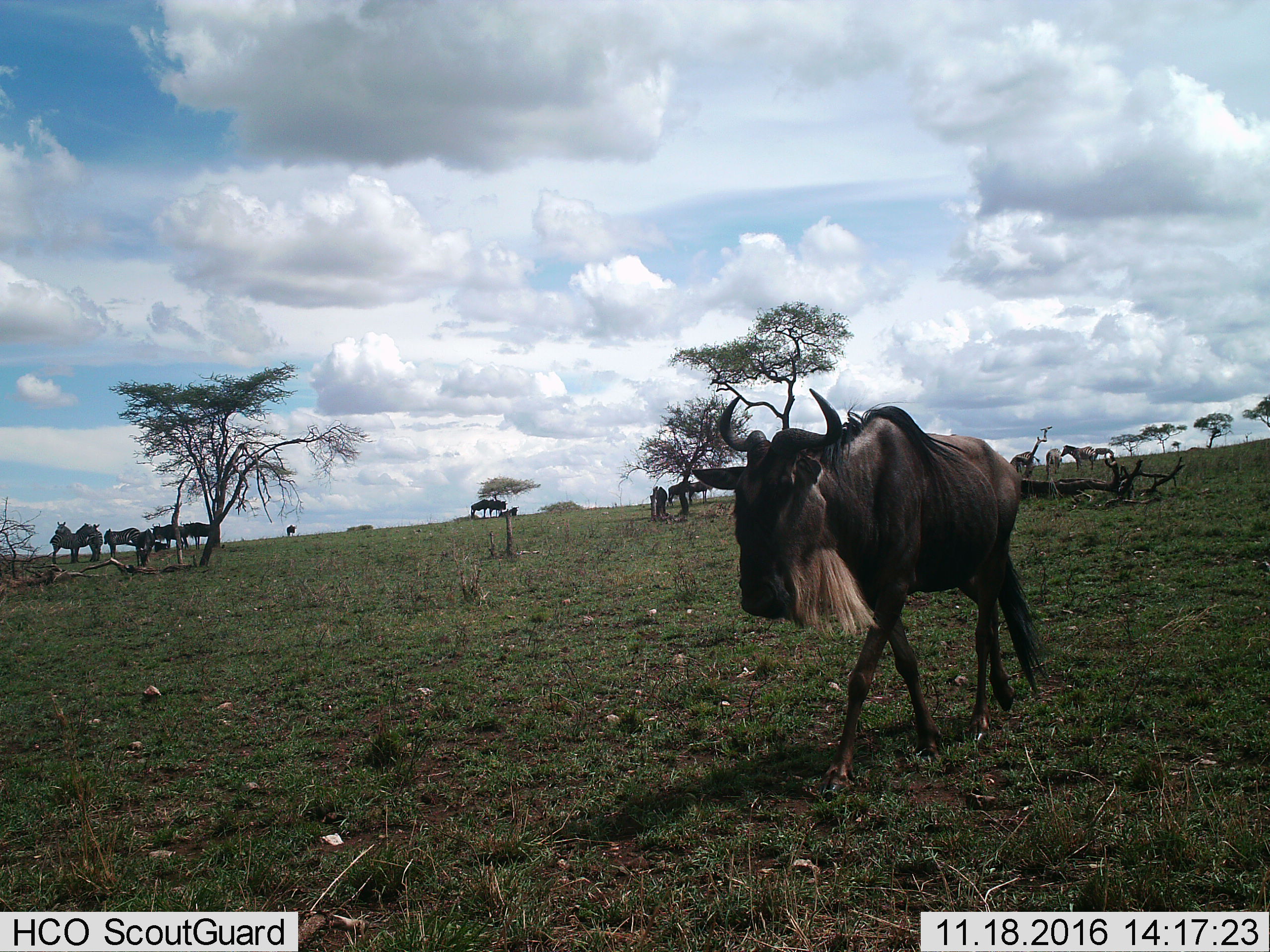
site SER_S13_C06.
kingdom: Animalia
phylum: Chordata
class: Mammalia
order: Artiodactyla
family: Bovidae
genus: Connochaetes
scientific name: Connochaetes taurinus taurinus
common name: blue wildebeest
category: wildebeestblue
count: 1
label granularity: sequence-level